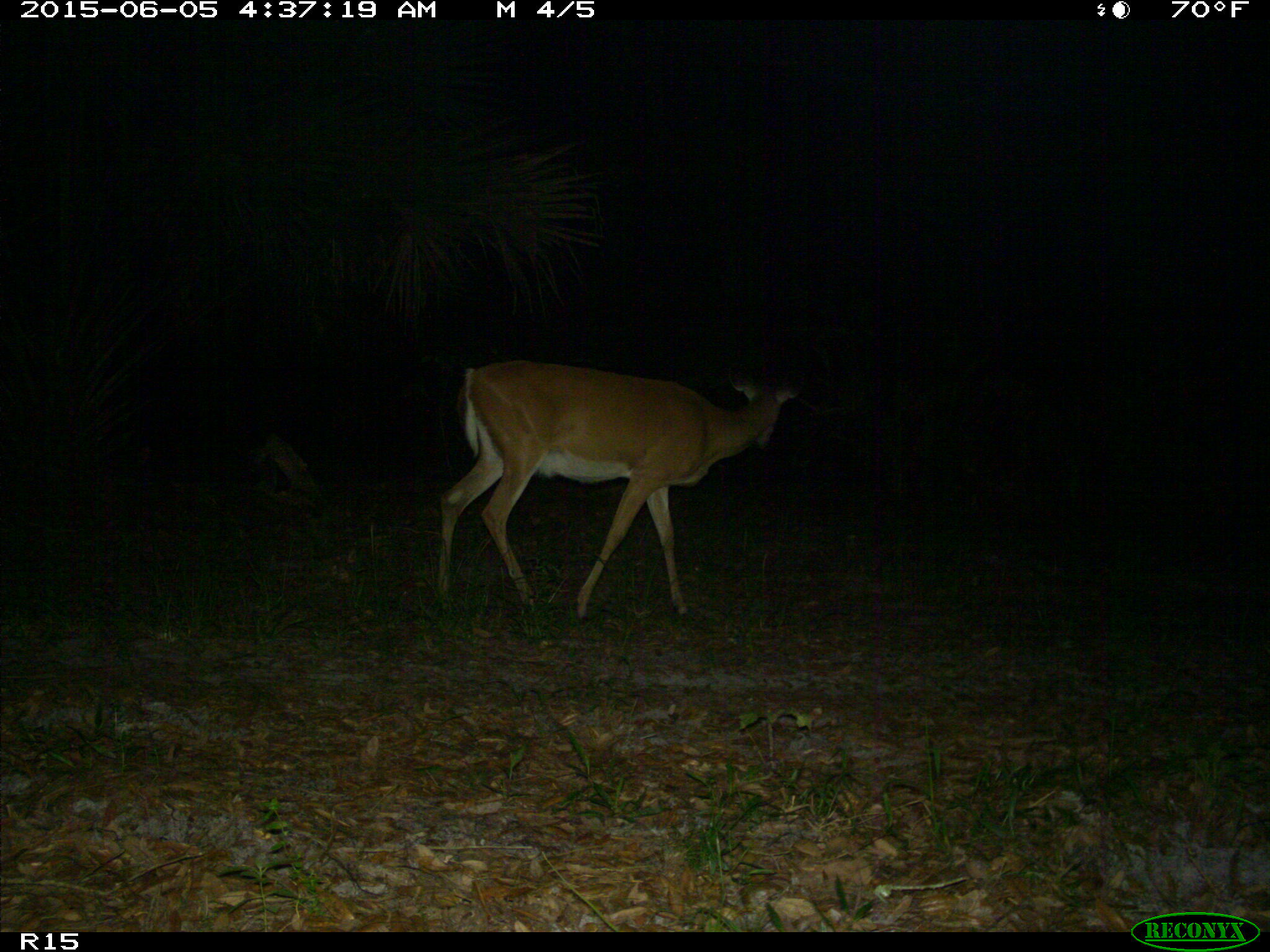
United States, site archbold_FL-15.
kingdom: Animalia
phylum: Chordata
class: Mammalia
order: Artiodactyla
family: Cervidae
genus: Odocoileus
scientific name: Odocoileus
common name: deer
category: unidentified deer